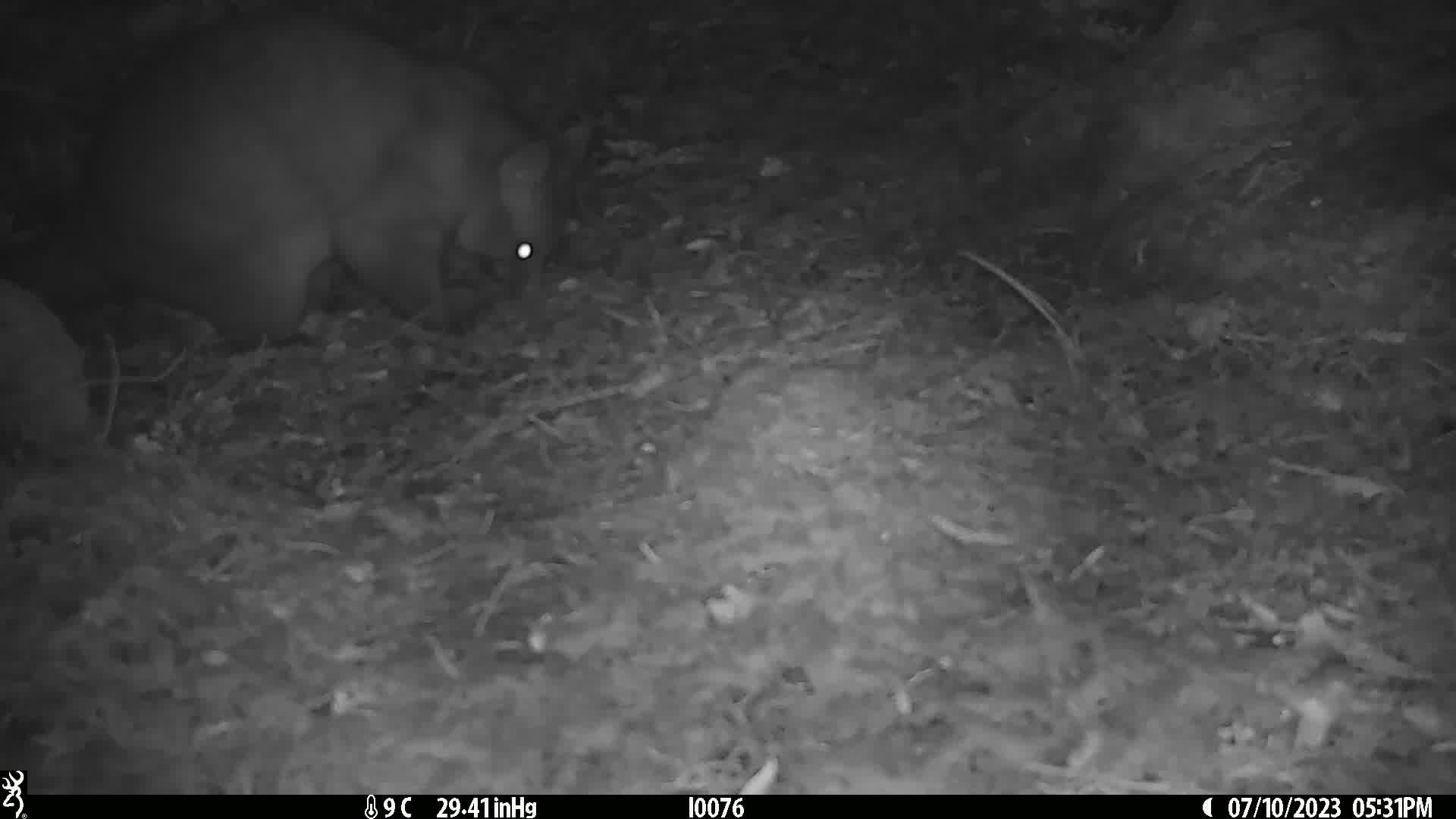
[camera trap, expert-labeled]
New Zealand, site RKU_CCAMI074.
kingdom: Animalia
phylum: Chordata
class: Mammalia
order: Diprotodontia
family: Phalangeridae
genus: Trichosurus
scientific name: Trichosurus vulpecula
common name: common brushtail possum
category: possum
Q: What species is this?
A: Possum (common brushtail possum) (Trichosurus vulpecula).